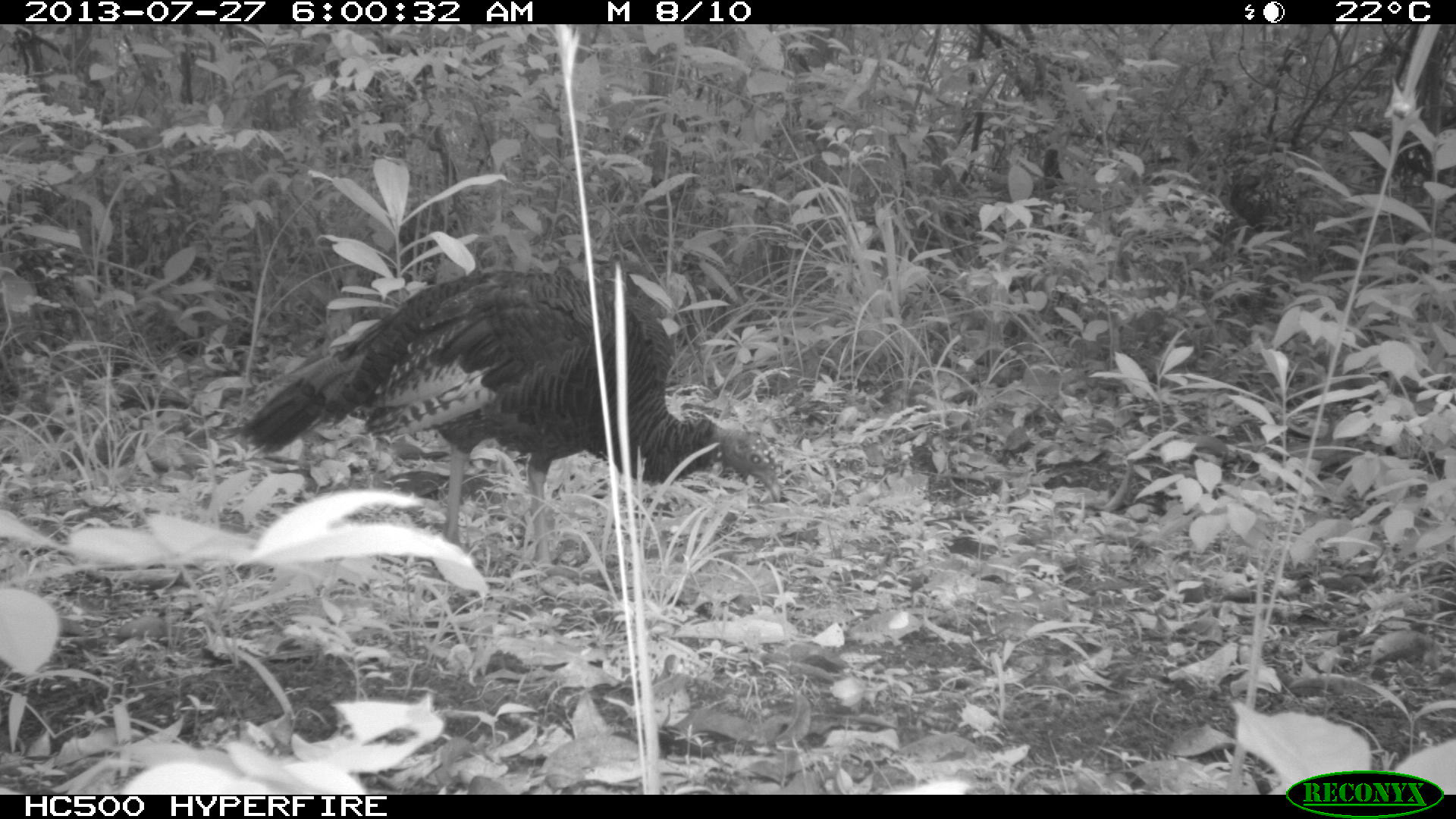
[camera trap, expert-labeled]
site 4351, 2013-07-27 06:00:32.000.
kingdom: Animalia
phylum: Chordata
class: Aves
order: Galliformes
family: Phasianidae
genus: Meleagris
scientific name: Meleagris ocellata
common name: ocellated turkey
Meleagris ocellata (ocellated turkey), count 1, sex female.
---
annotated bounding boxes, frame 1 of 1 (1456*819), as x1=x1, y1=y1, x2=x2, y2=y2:
meleagris ocellata: x1=236, y1=263, x2=782, y2=585